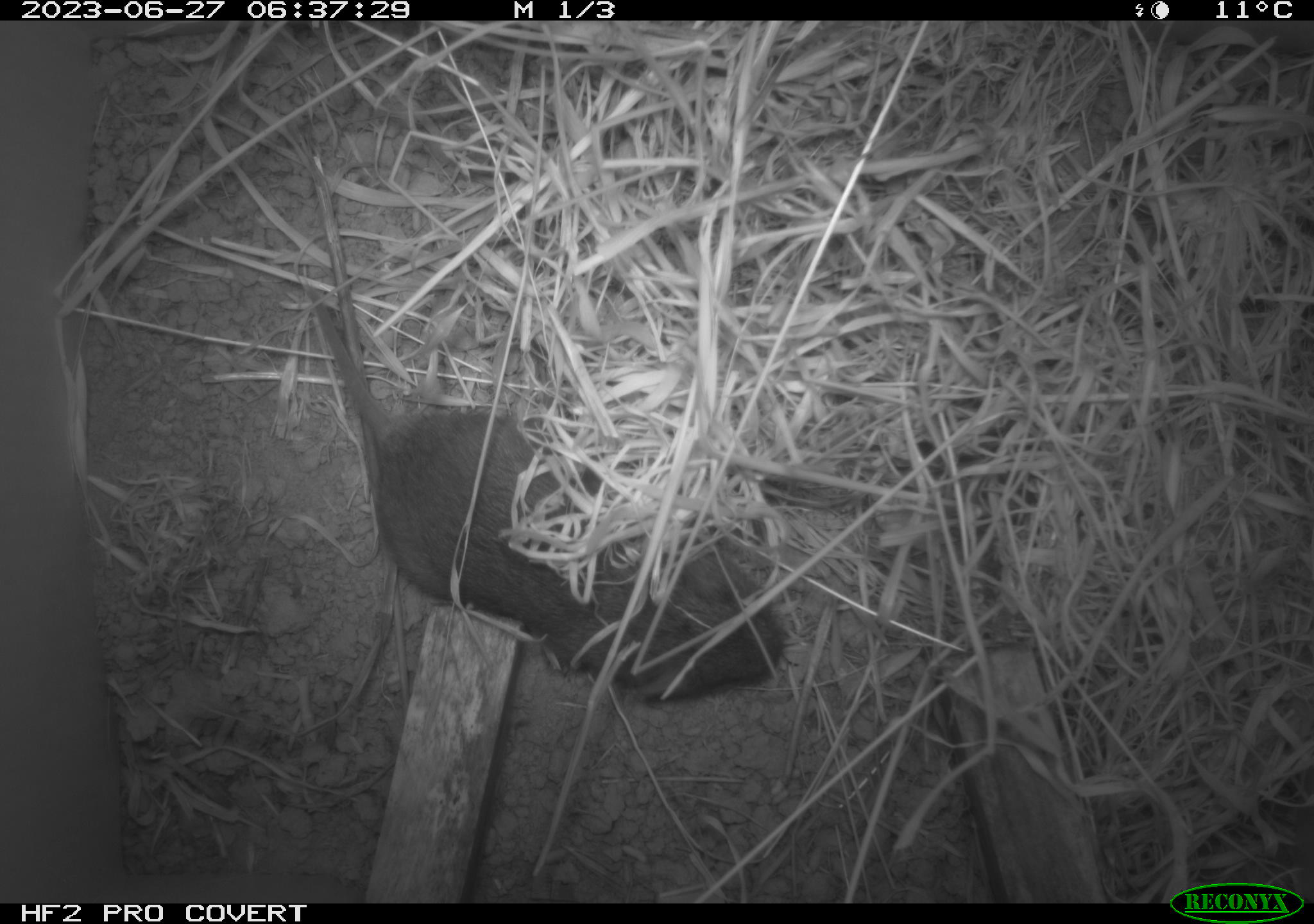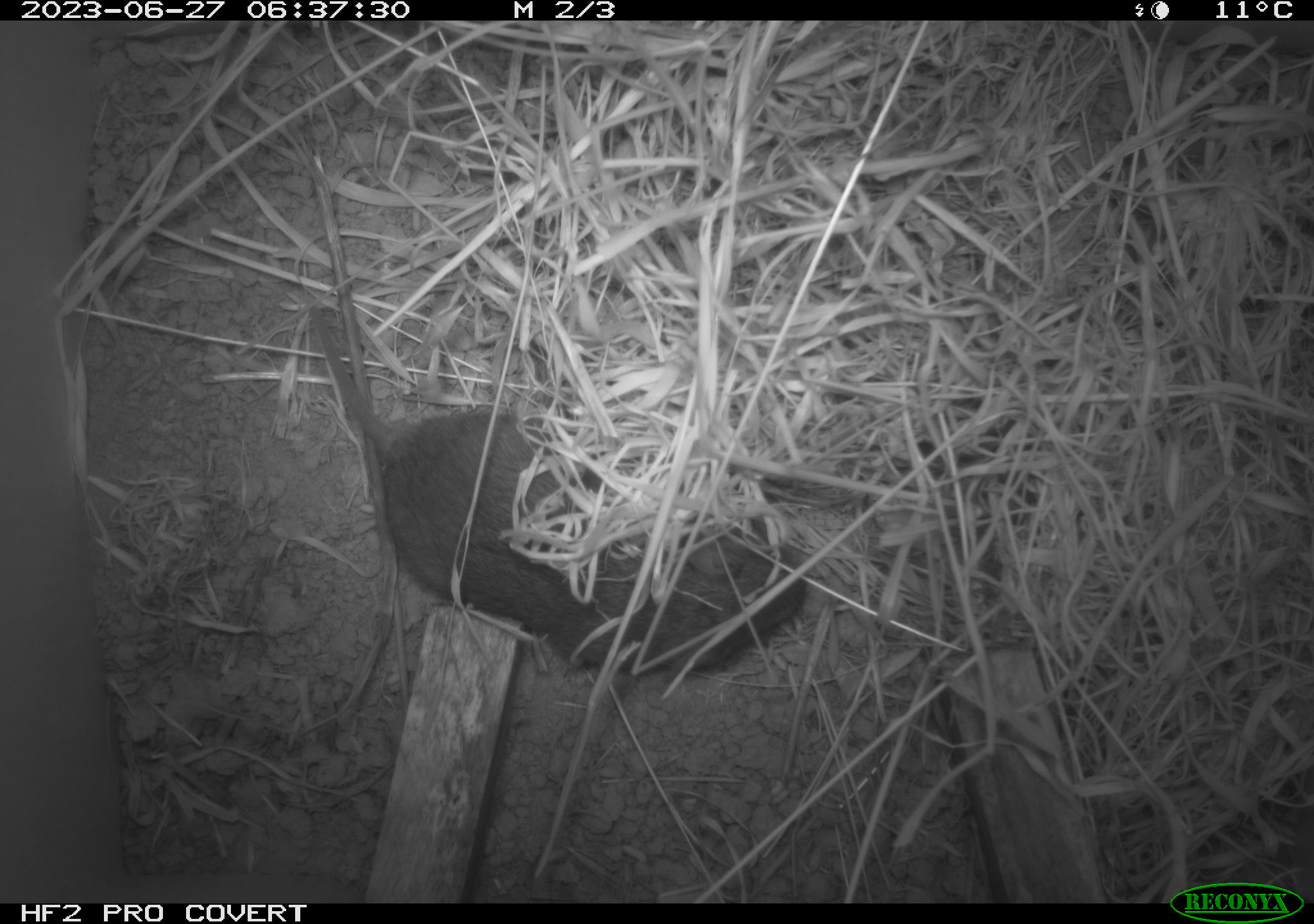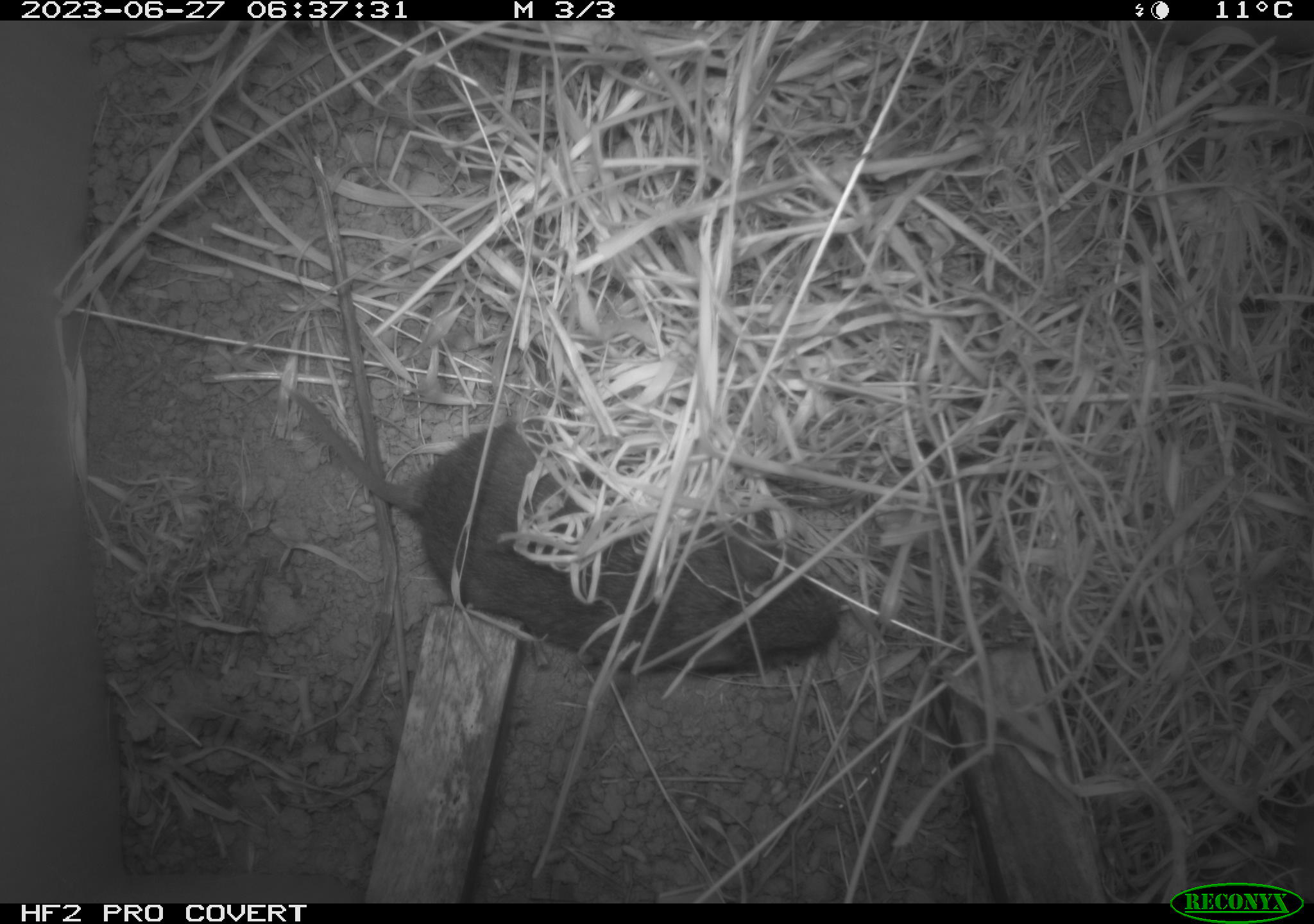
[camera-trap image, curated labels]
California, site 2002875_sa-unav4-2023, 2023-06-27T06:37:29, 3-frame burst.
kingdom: Animalia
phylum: Chordata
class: Mammalia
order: Rodentia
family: Cricetidae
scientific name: Arvicolinae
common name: voles, lemmings, and muskrats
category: arvicolinae subfamily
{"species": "arvicolinae subfamily (voles, lemmings, and muskrats) (Arvicolinae)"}